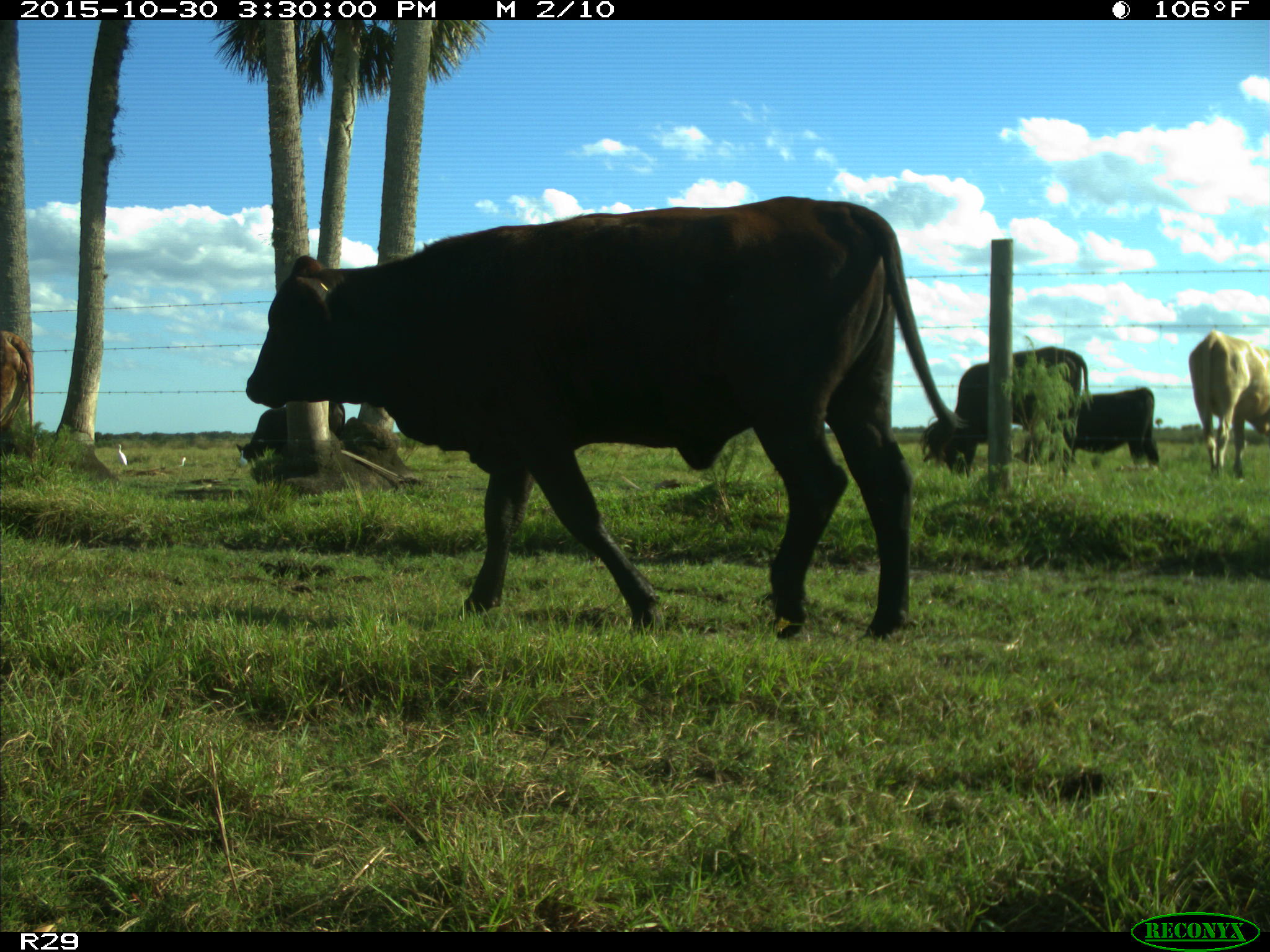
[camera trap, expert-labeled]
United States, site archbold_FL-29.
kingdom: Animalia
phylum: Chordata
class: Mammalia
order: Artiodactyla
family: Bovidae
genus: Bos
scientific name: Bos taurus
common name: domestic cow